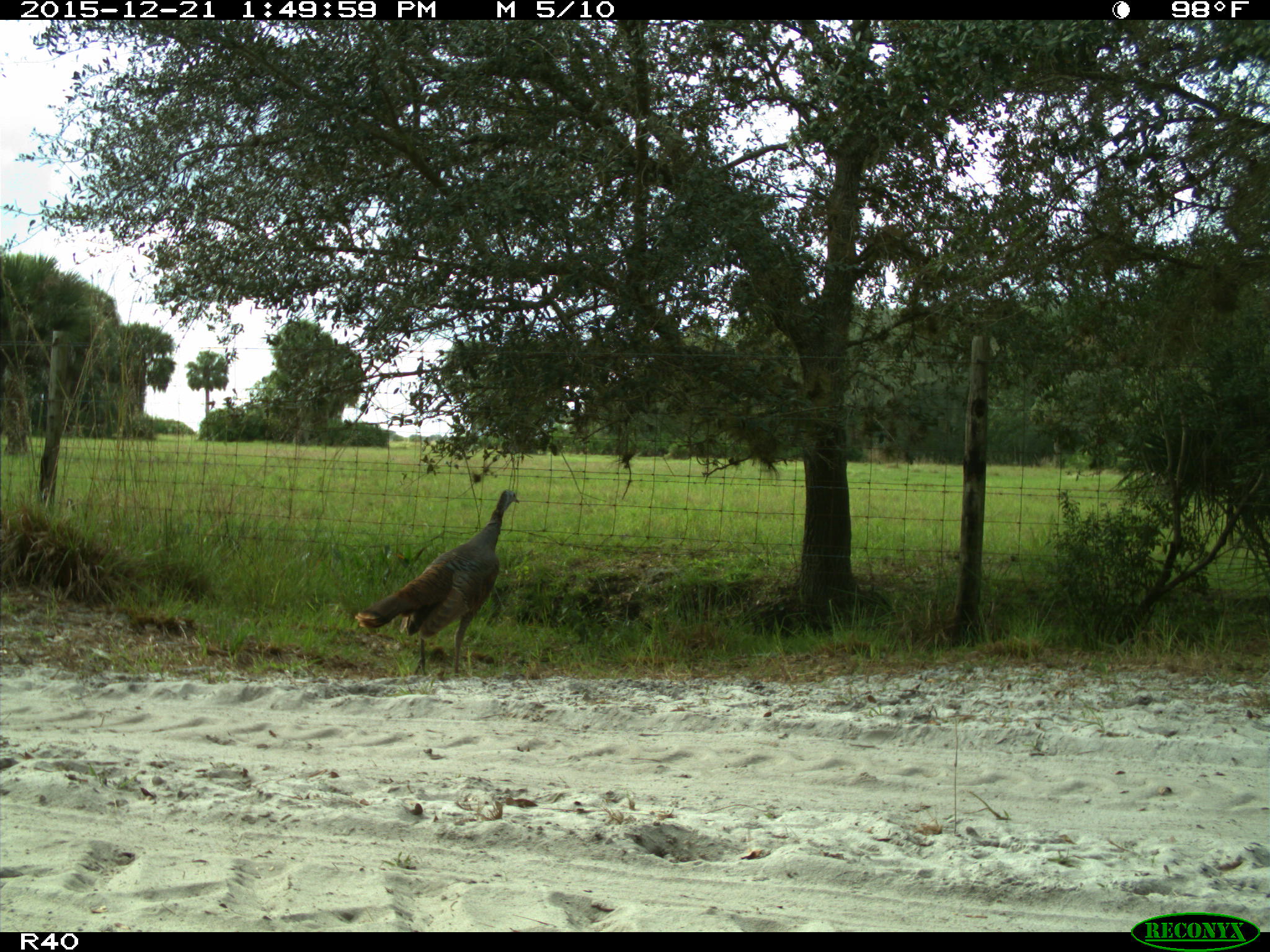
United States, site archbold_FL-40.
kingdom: Animalia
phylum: Chordata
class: Aves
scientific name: Aves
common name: birds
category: unidentified bird